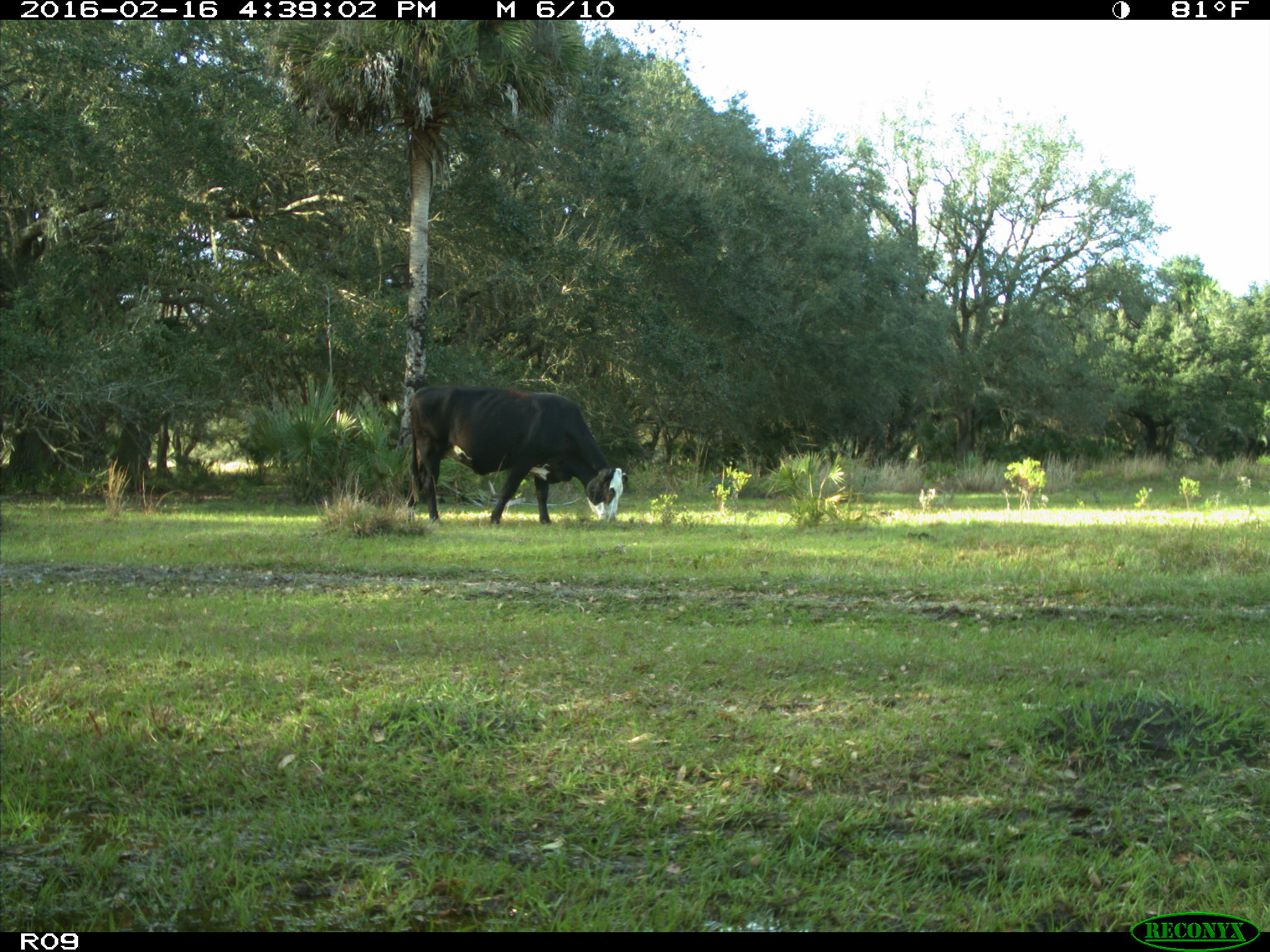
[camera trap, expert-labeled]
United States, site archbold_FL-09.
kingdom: Animalia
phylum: Chordata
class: Mammalia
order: Artiodactyla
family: Bovidae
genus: Bos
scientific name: Bos taurus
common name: domestic cow